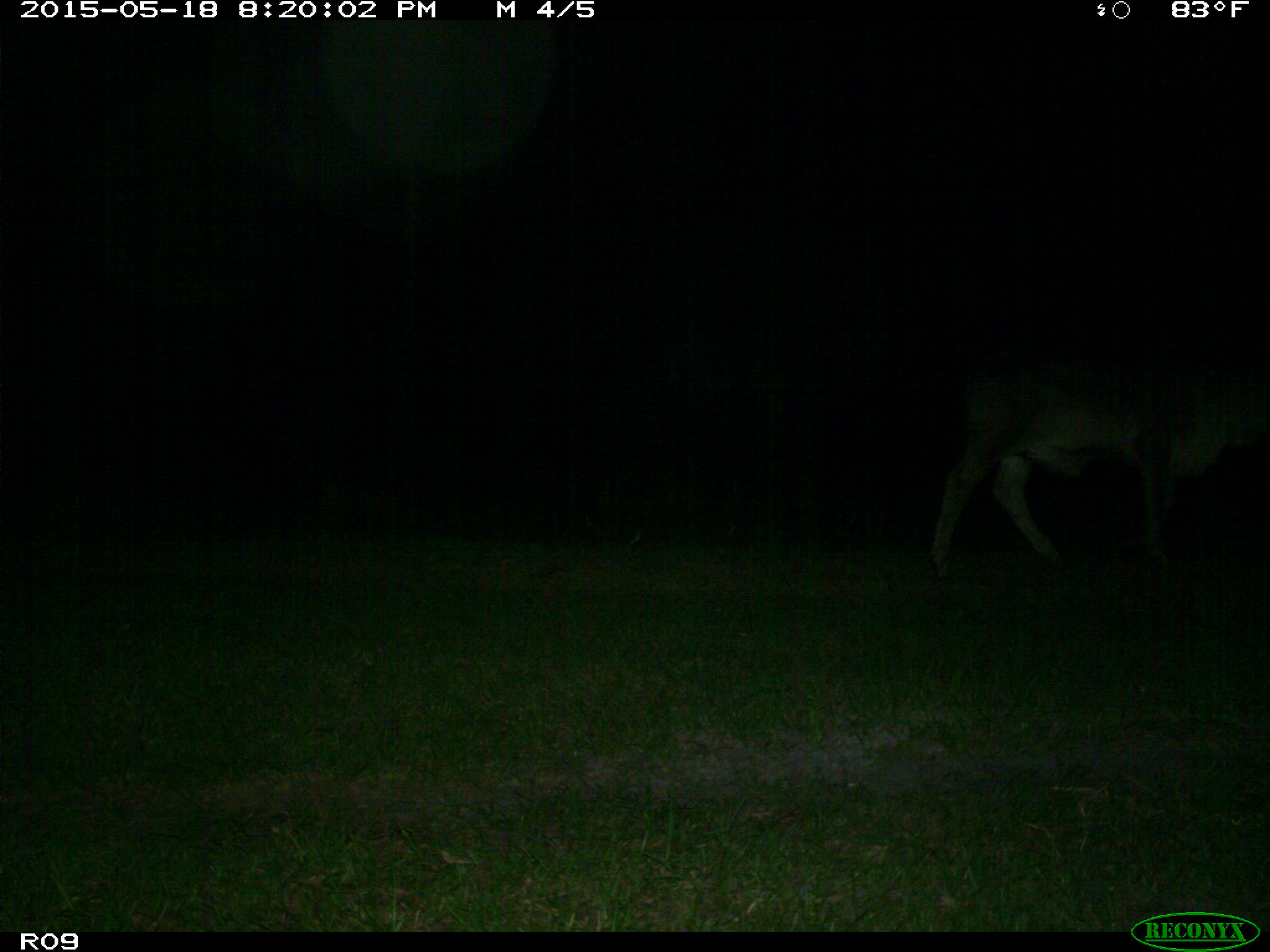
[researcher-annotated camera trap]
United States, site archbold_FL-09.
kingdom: Animalia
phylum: Chordata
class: Mammalia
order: Artiodactyla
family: Bovidae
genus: Bos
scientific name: Bos taurus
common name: domestic cow